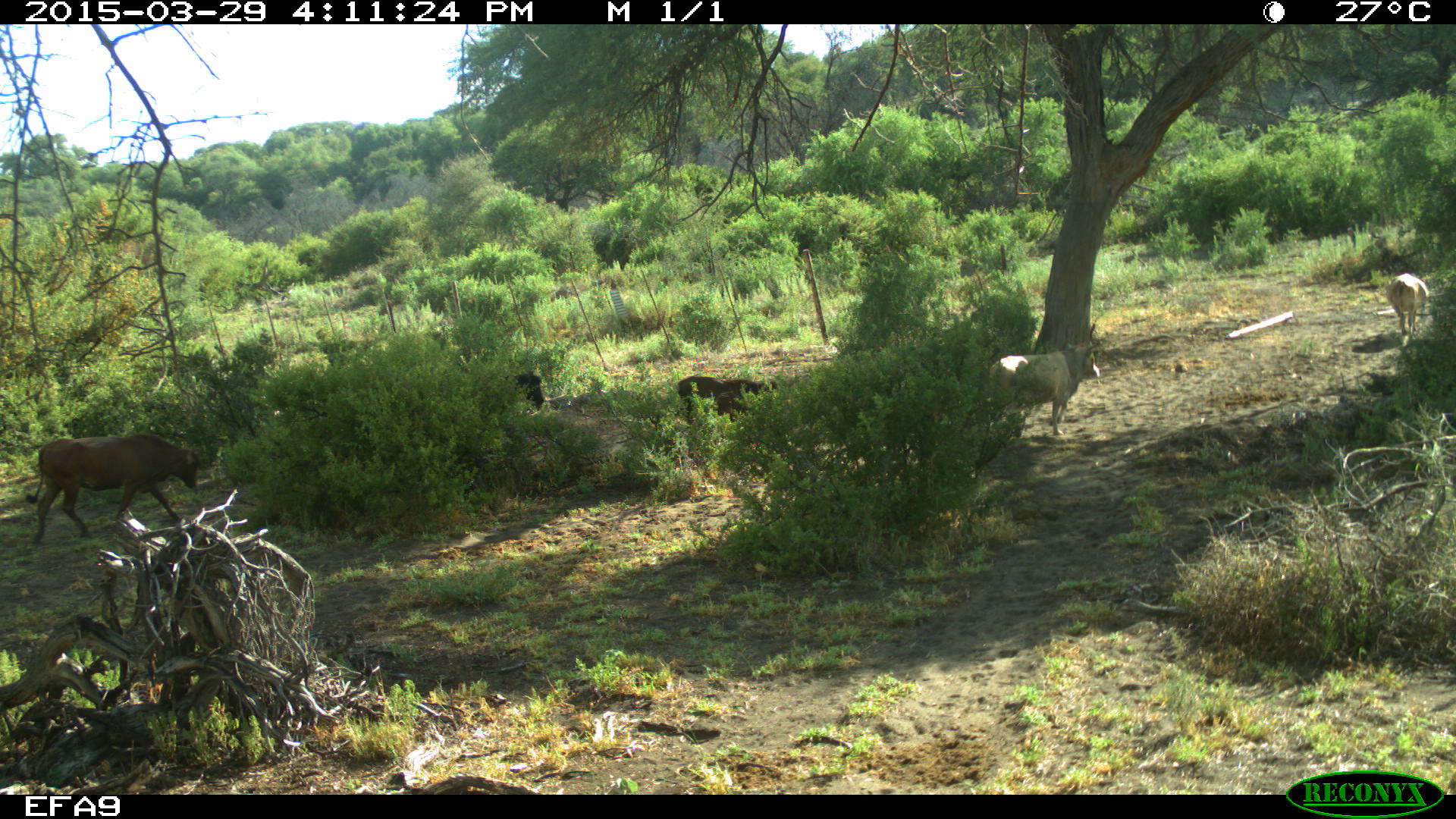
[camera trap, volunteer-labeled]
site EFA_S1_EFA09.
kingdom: Animalia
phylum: Chordata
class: Mammalia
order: Artiodactyla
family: Bovidae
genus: Bos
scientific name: Bos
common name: cattle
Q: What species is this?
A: Cattle (Bos).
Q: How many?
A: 5.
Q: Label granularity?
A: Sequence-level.